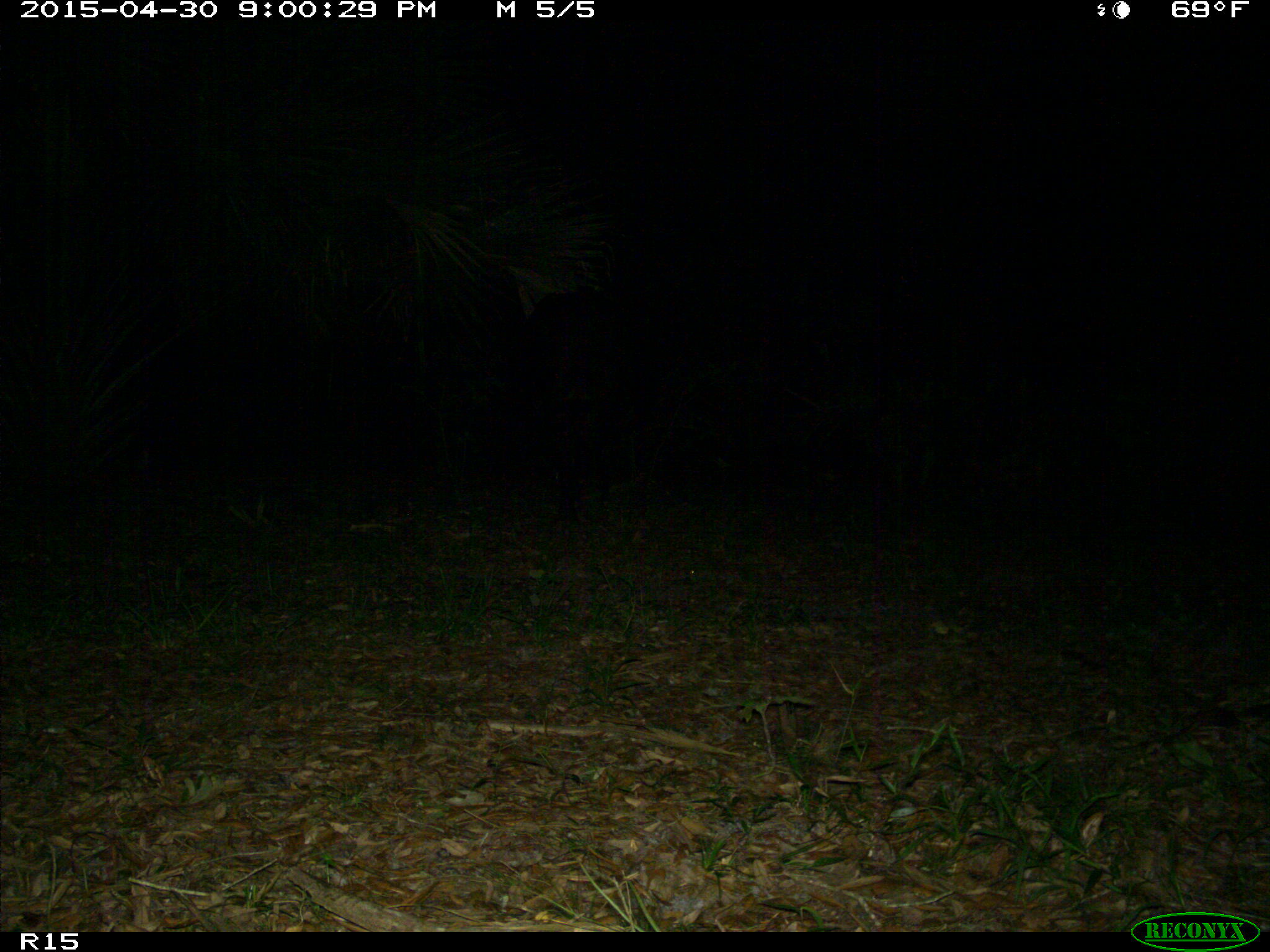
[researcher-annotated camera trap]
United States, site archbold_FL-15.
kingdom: Animalia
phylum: Chordata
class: Mammalia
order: Artiodactyla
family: Bovidae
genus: Bos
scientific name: Bos taurus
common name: domestic cow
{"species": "Bos taurus (domestic cow)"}